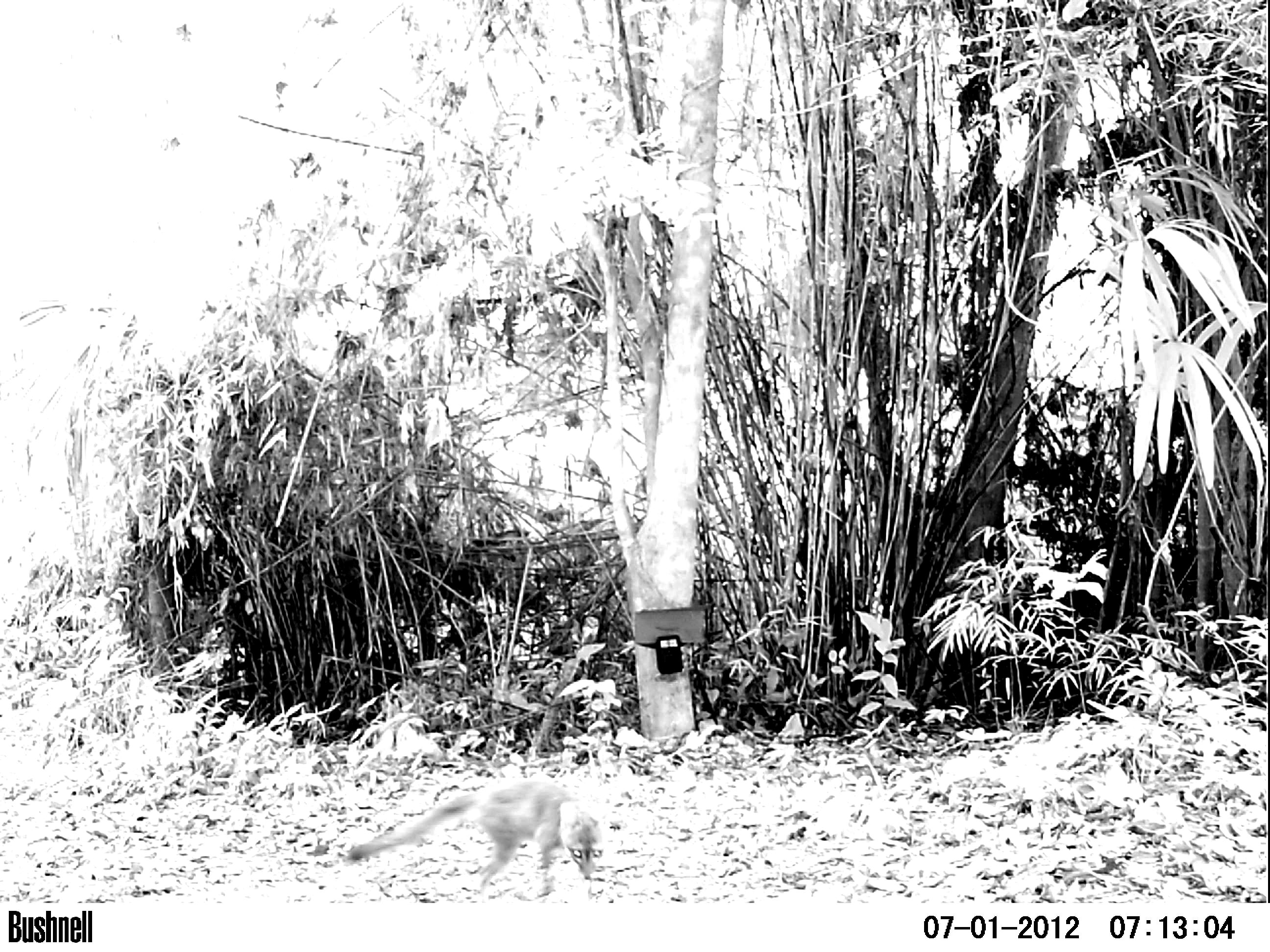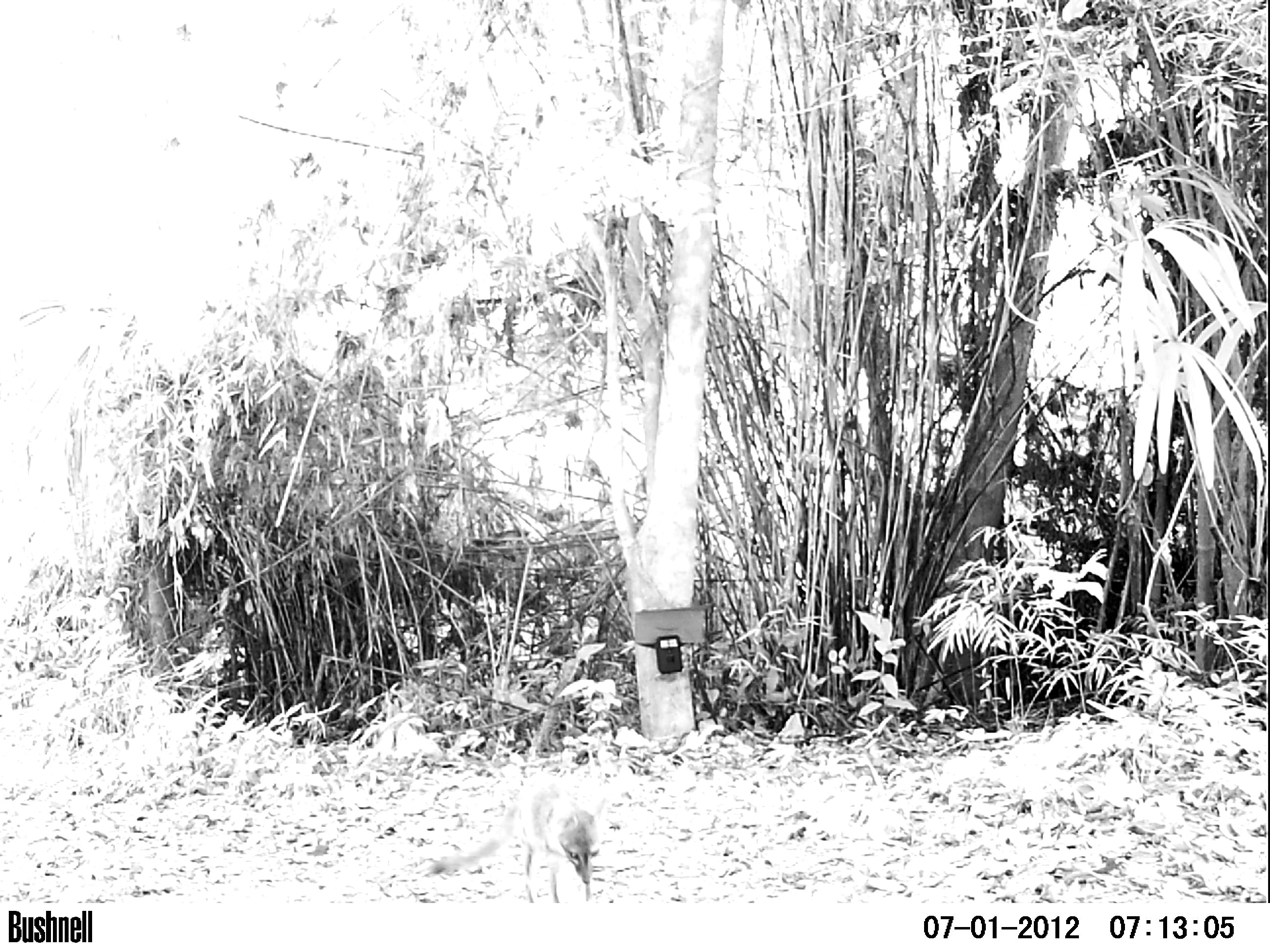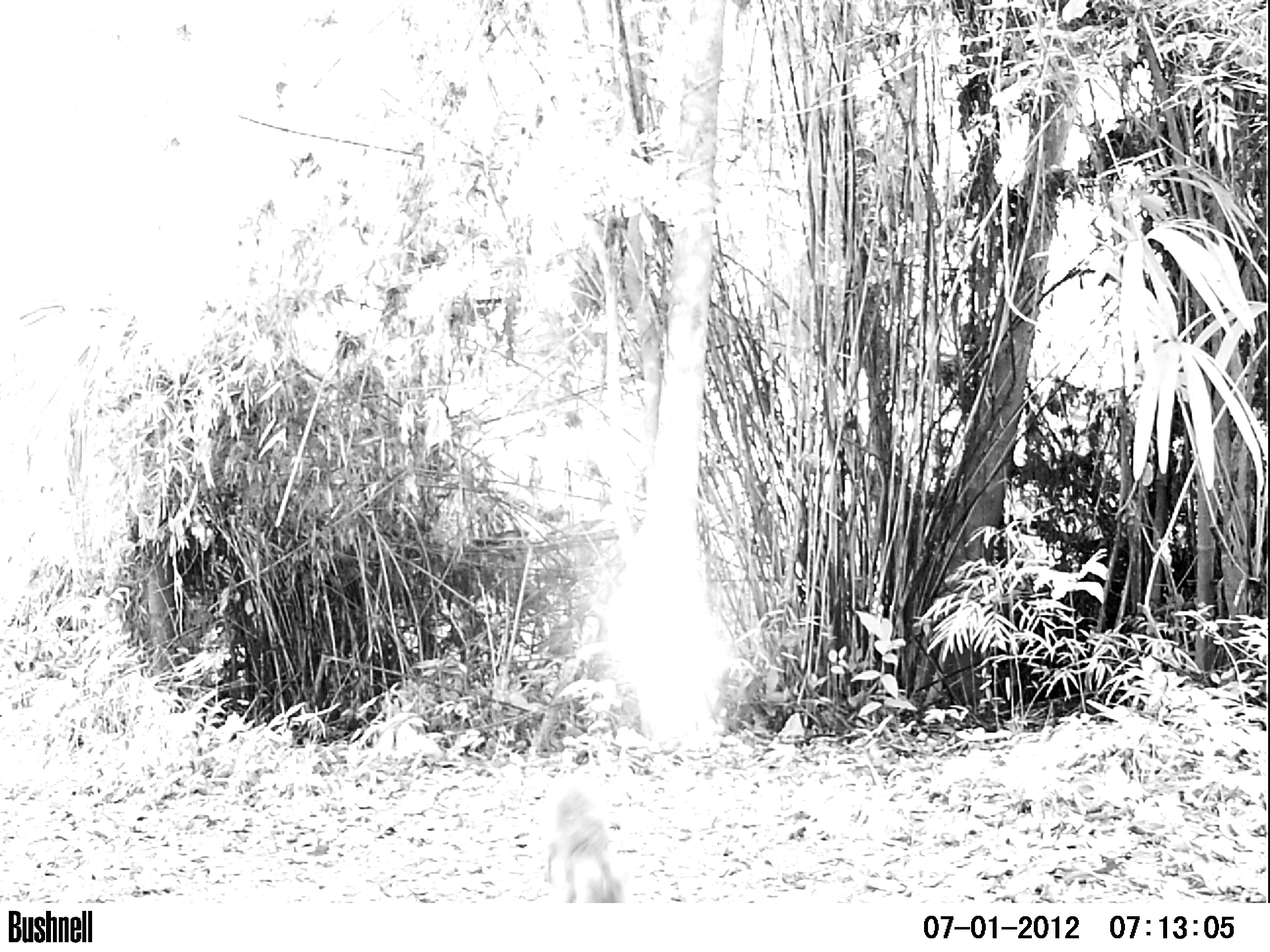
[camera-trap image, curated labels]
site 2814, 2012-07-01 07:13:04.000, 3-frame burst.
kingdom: Animalia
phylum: Chordata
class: Mammalia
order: Carnivora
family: Canidae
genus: Urocyon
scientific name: Urocyon cinereoargenteus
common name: gray fox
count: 1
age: adult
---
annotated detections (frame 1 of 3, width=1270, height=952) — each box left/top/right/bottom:
urocyon cinereoargenteus: 345/777/609/897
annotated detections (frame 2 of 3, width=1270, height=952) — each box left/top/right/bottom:
urocyon cinereoargenteus: 425/773/601/903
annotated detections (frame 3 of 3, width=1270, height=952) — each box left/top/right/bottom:
urocyon cinereoargenteus: 539/790/625/903